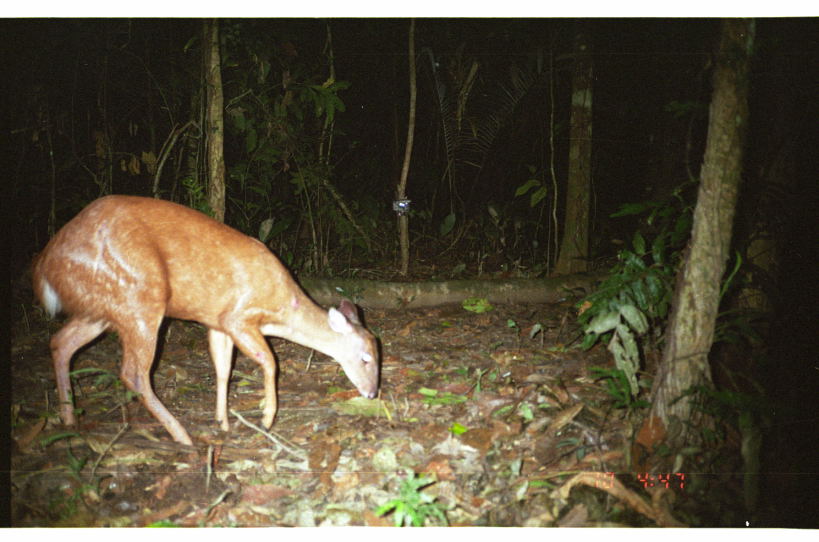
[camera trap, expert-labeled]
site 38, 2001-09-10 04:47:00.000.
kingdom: Animalia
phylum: Chordata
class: Mammalia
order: Artiodactyla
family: Cervidae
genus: Mazama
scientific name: Mazama americana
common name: red brocket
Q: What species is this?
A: Mazama americana (red brocket).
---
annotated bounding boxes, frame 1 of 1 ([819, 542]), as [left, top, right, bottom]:
mazama americana: [24, 190, 381, 450]